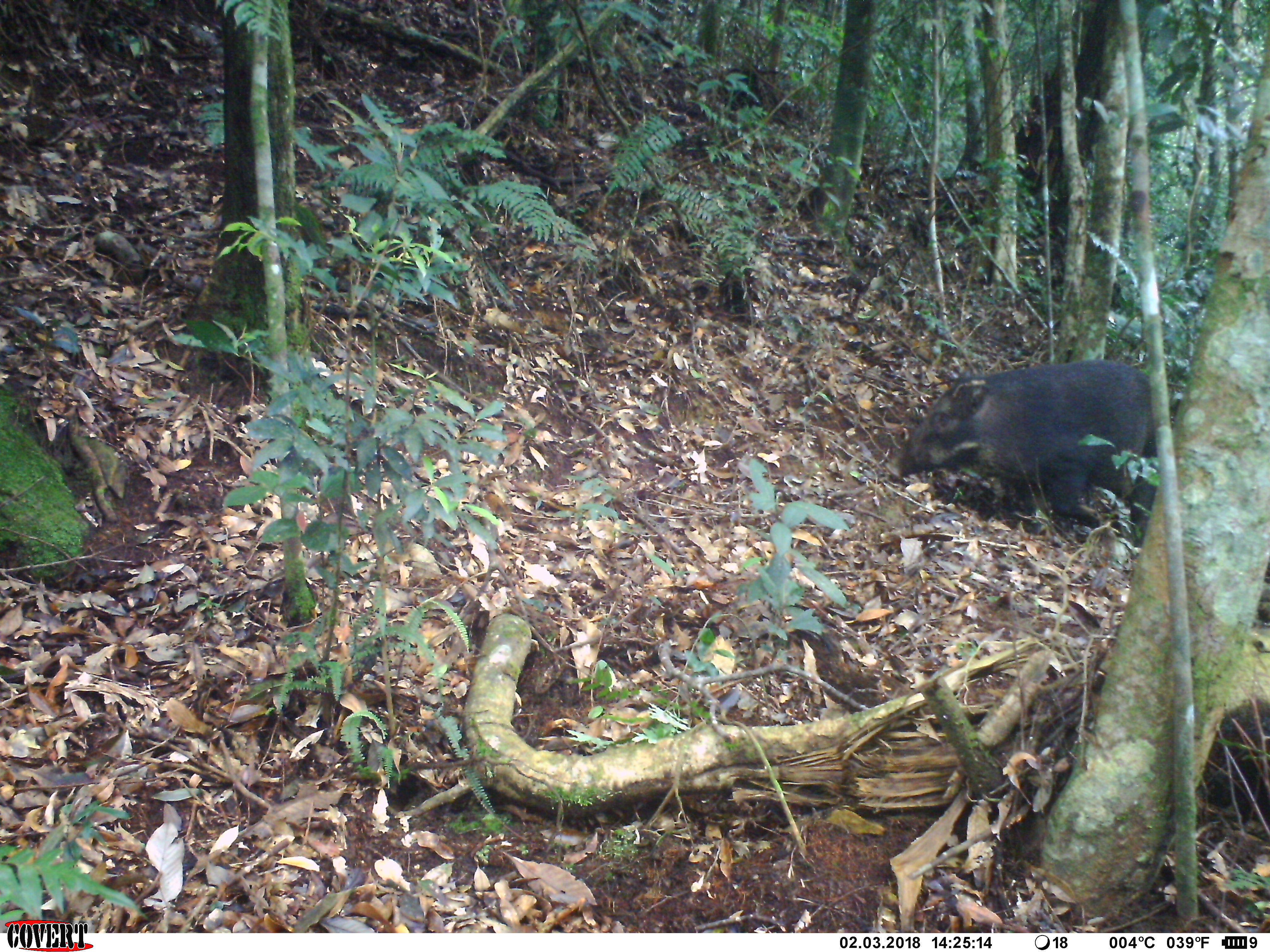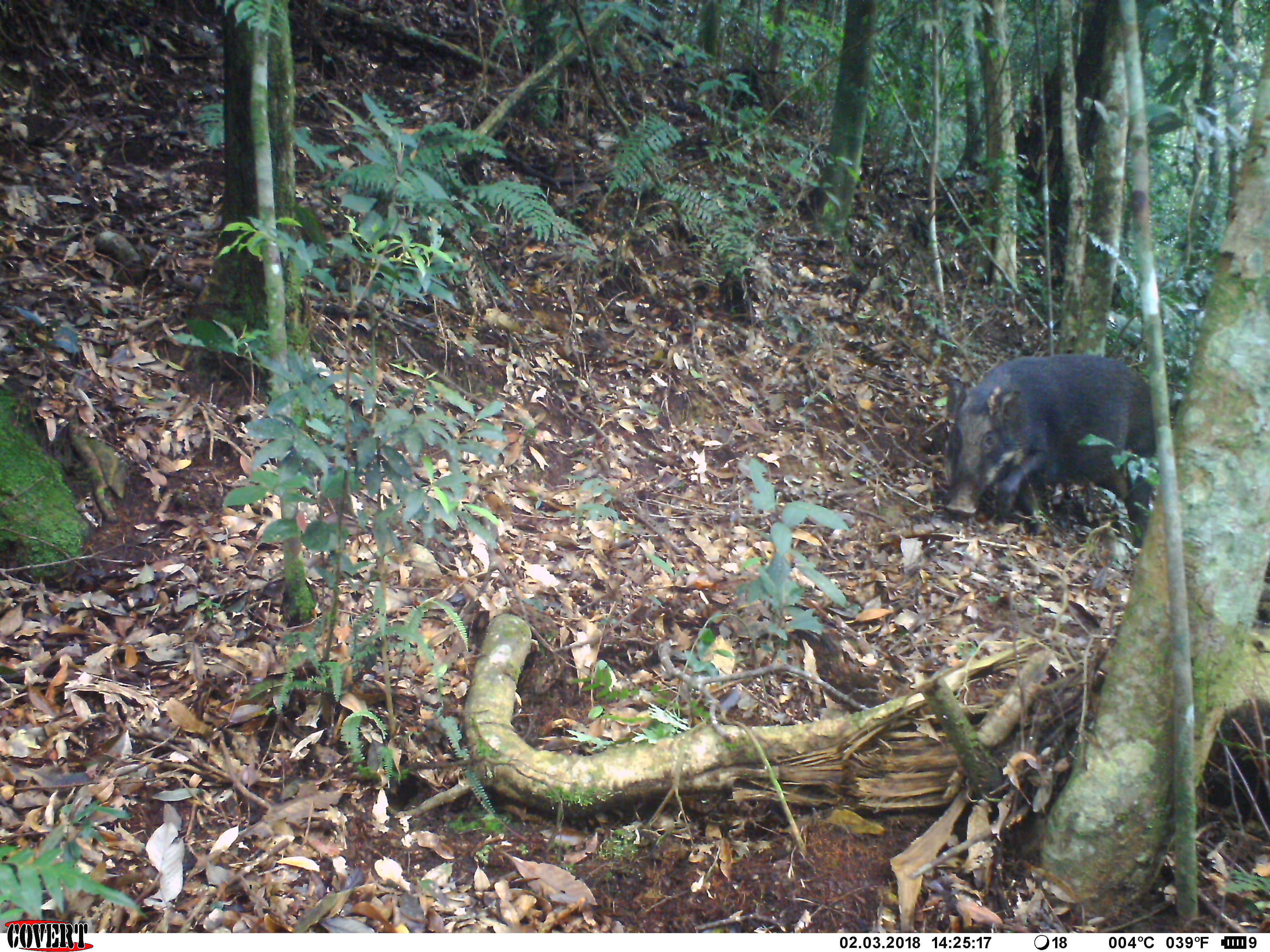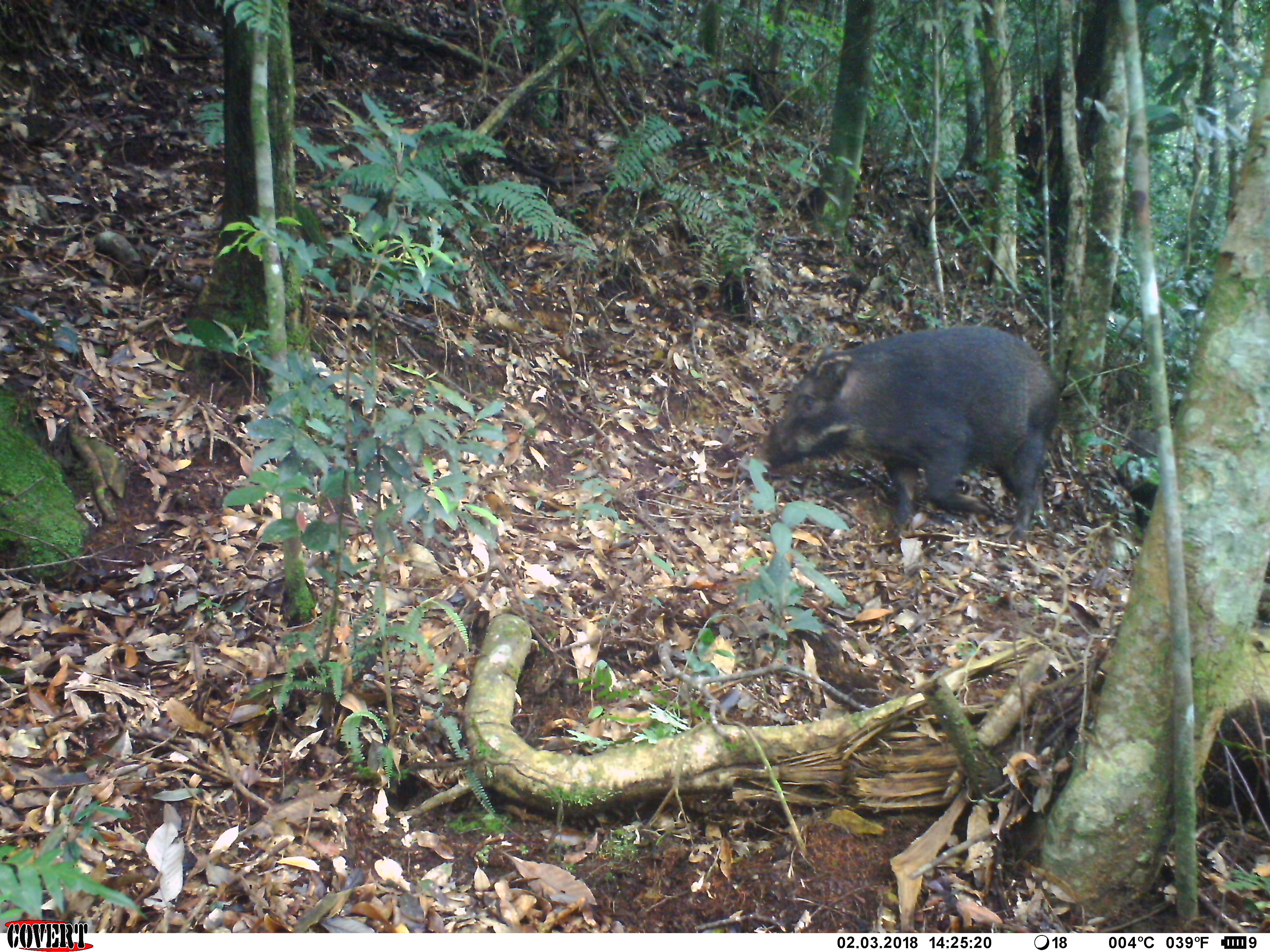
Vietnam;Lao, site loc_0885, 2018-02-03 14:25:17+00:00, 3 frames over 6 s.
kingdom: Animalia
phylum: Chordata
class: Mammalia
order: Artiodactyla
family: Suidae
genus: Sus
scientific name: Sus scrofa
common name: eurasian wild pig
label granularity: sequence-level